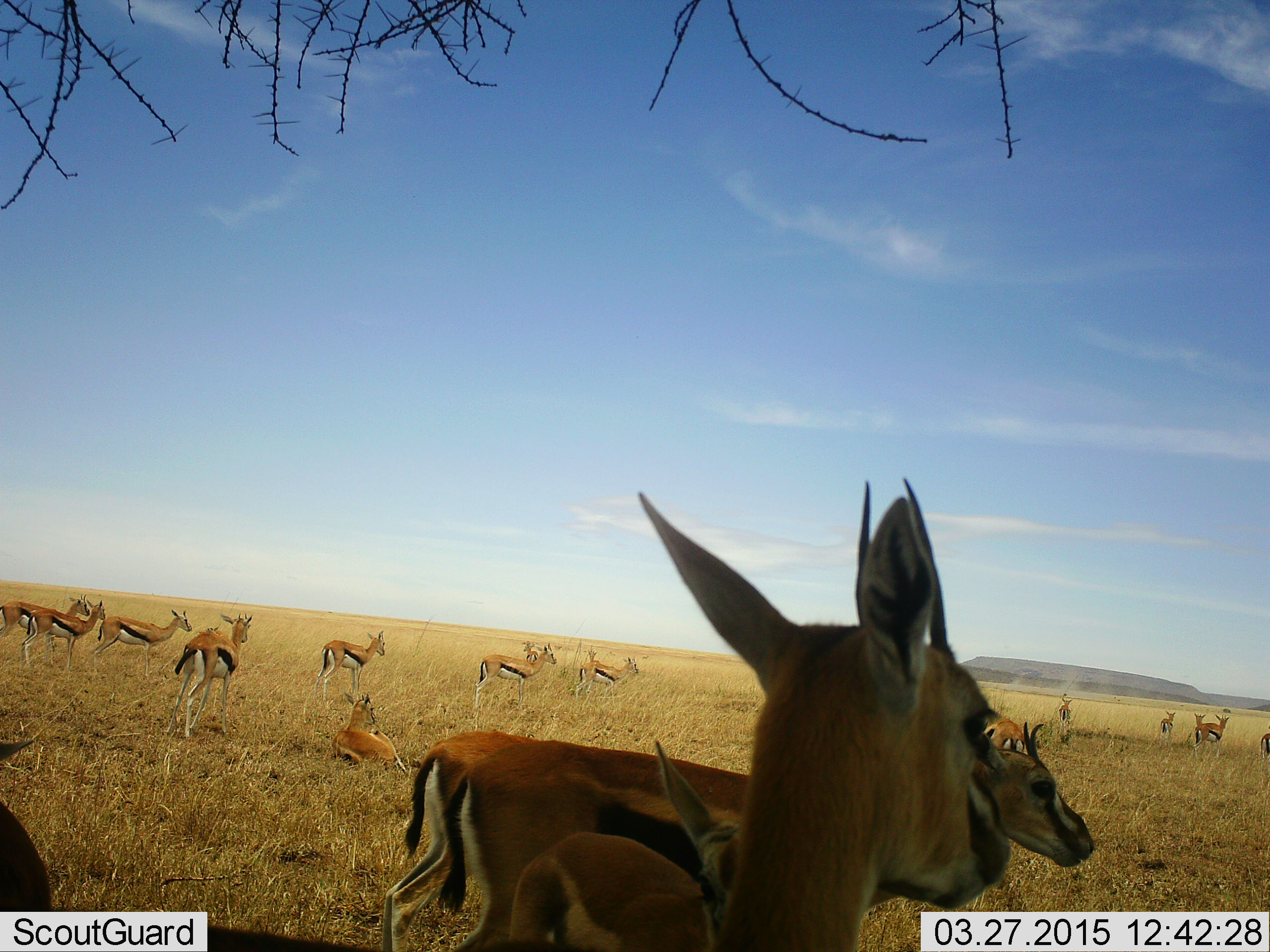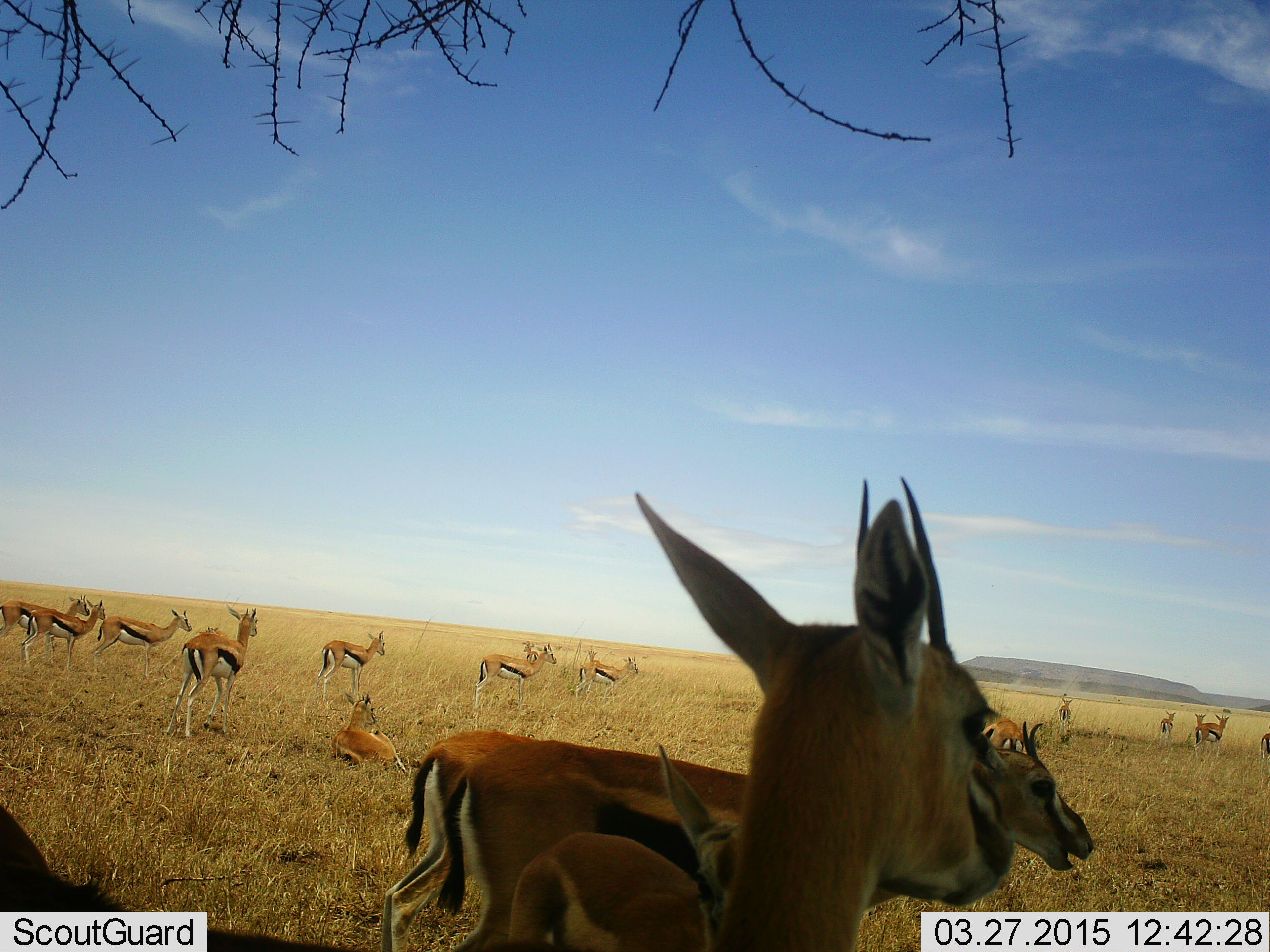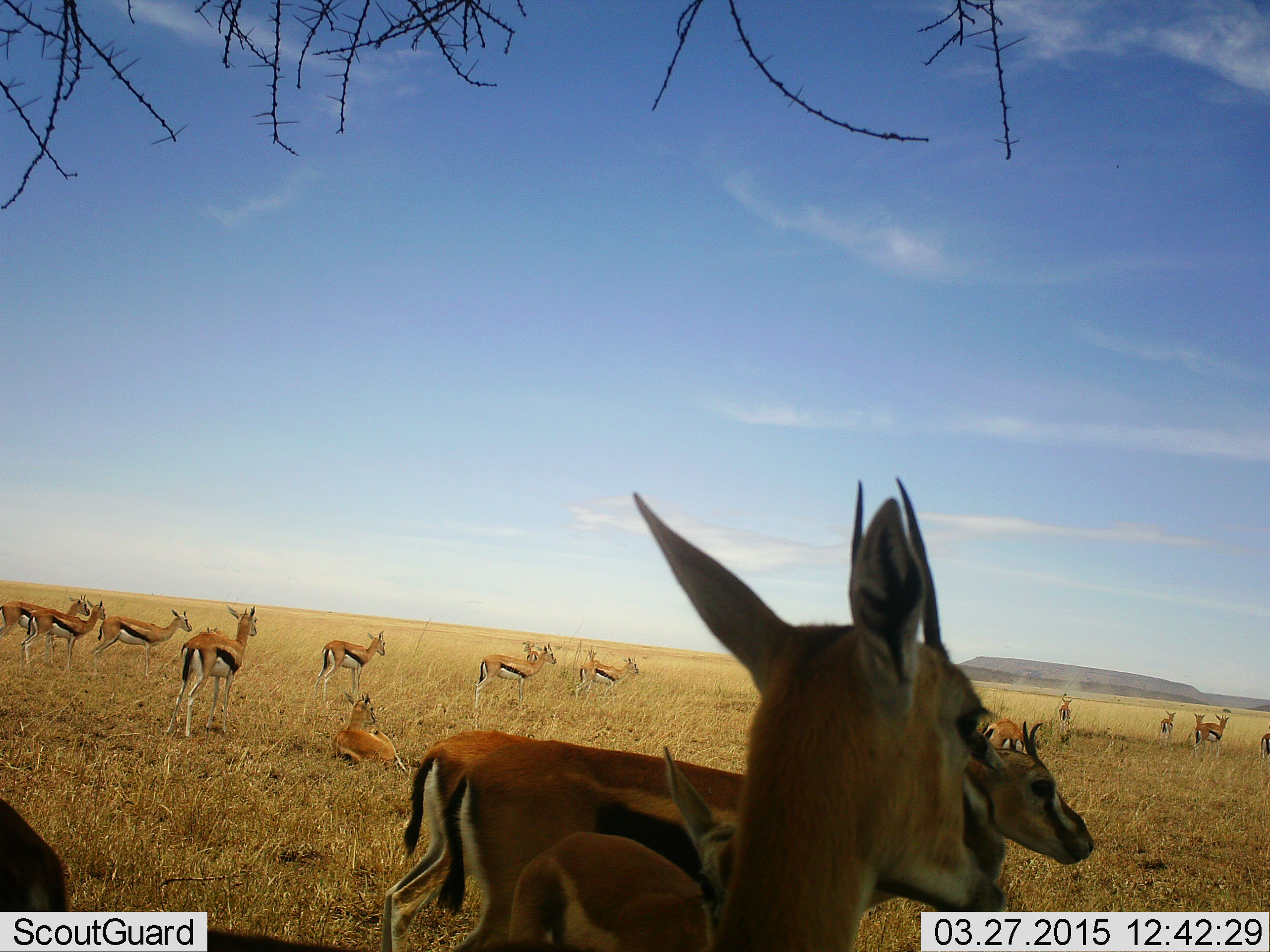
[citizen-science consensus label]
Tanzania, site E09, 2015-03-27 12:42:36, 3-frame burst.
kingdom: Animalia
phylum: Chordata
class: Mammalia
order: Artiodactyla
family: Bovidae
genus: Eudorcas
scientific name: Eudorcas thomsonii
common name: thomson's gazelle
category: gazellethomsons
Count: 11-50.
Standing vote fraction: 100%.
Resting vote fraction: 80%.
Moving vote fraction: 20%.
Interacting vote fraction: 20%.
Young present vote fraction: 0%.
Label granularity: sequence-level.